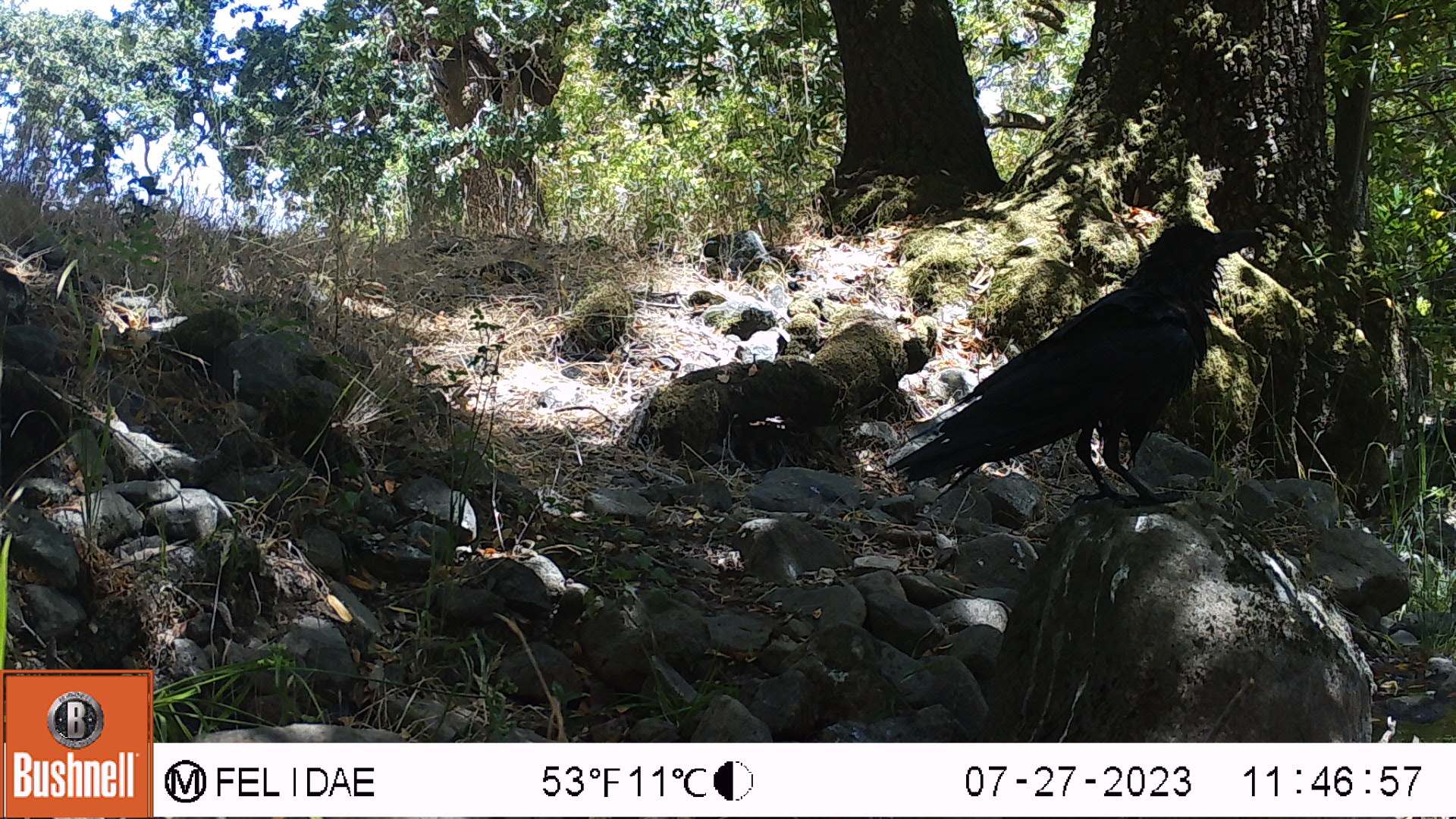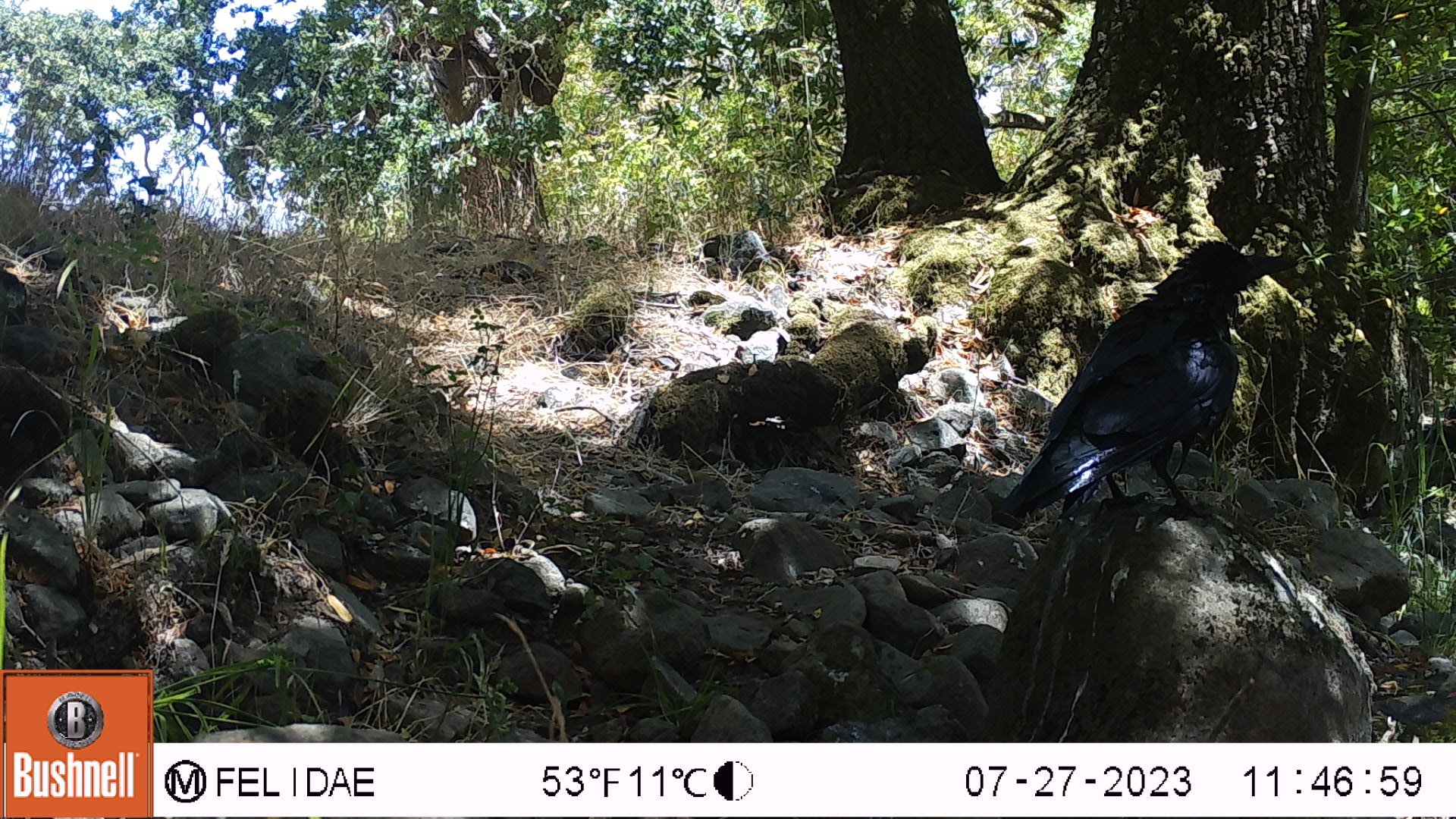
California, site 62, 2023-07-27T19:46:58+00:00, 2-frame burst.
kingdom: Animalia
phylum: Chordata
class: Aves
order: Passeriformes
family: Corvidae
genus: Corvus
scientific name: Corvus brachyrhynchos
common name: american crow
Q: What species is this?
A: American crow (Corvus brachyrhynchos).